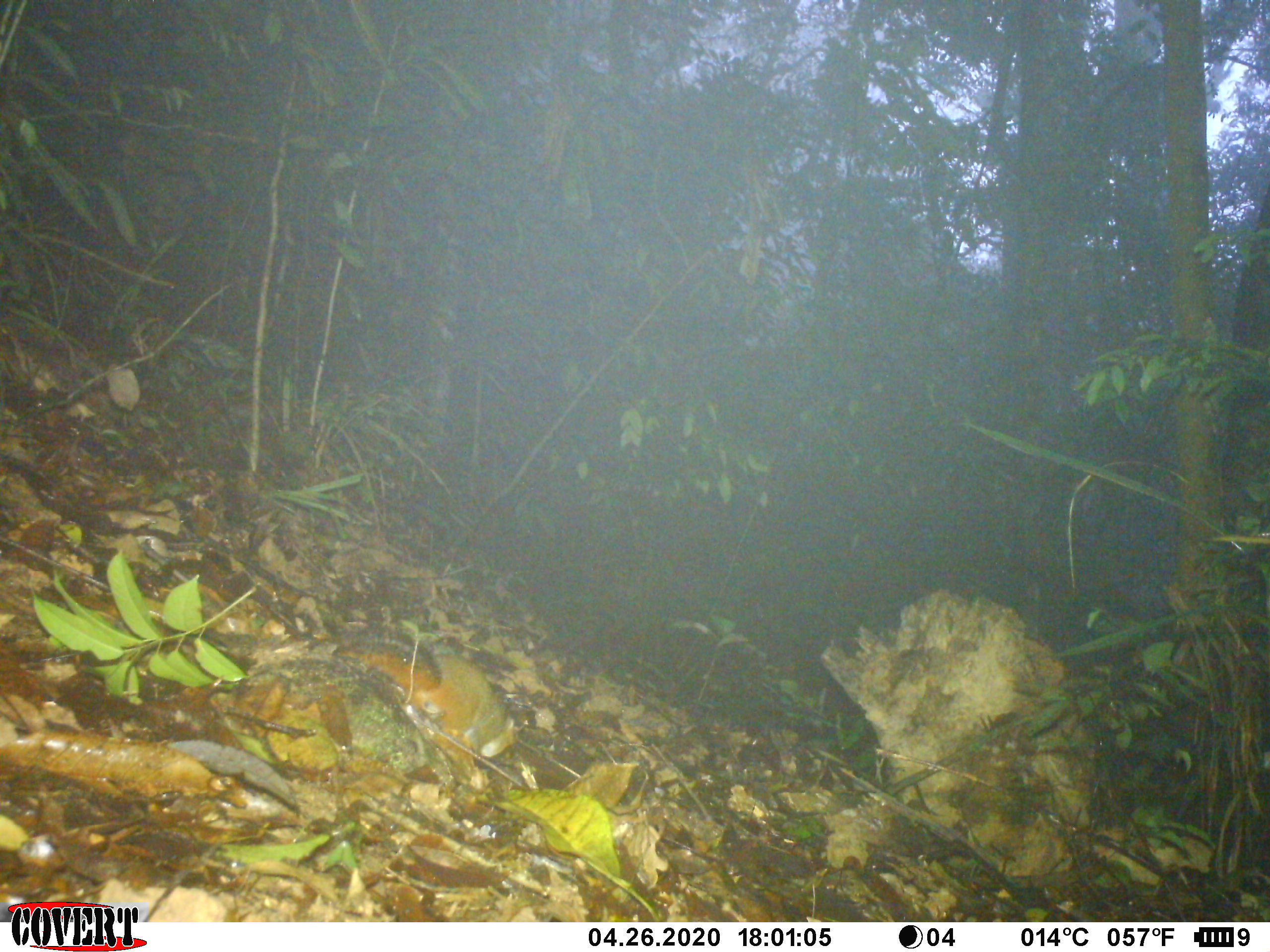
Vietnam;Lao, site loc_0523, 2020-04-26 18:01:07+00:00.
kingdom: Animalia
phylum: Chordata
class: Mammalia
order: Rodentia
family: Sciuridae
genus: Dremomys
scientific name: Dremomys rufigenis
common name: red-cheeked squirrel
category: red cheeked squirrel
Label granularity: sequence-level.